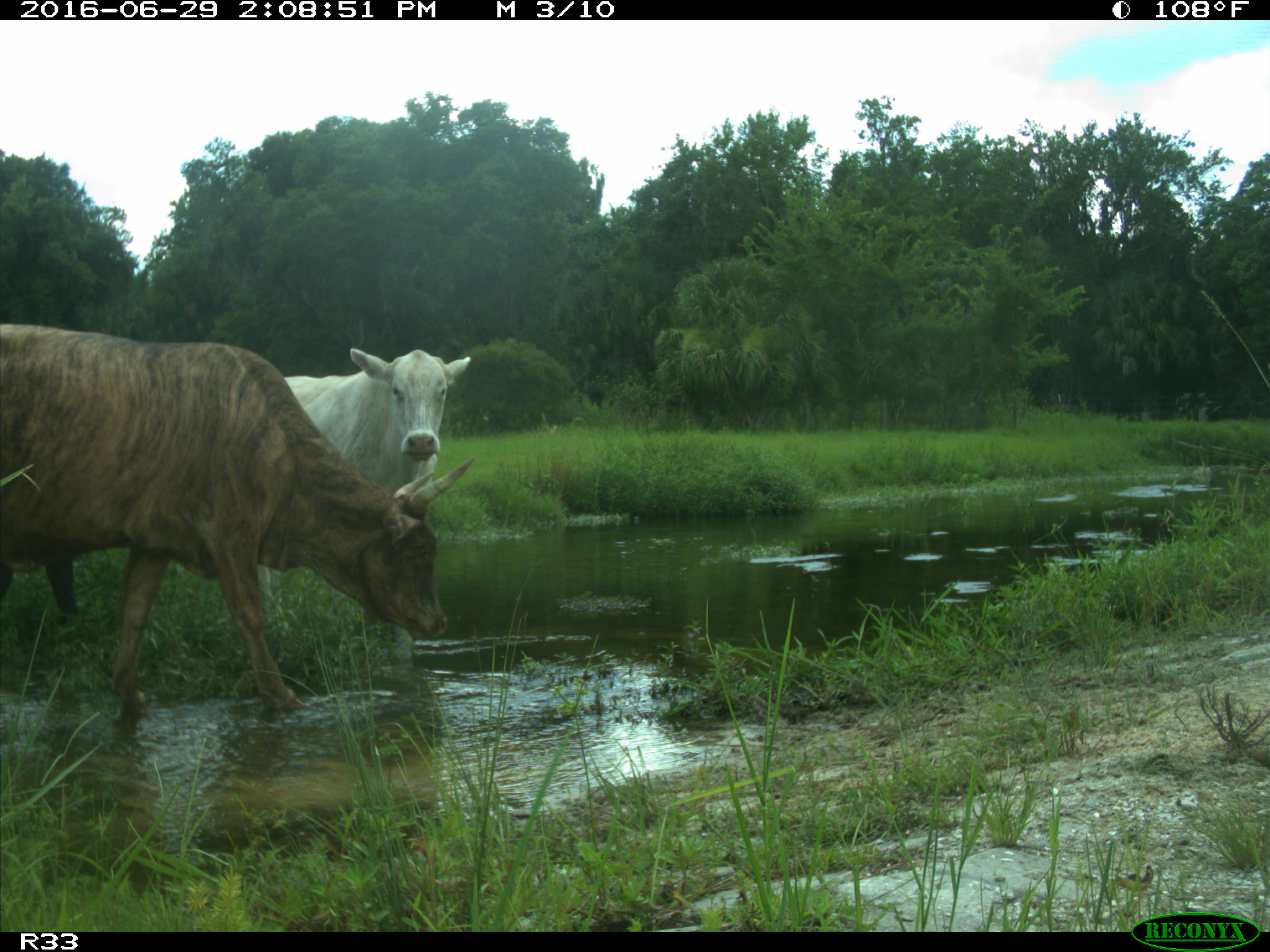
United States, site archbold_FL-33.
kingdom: Animalia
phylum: Chordata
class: Mammalia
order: Artiodactyla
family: Bovidae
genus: Bos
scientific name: Bos taurus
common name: domestic cow